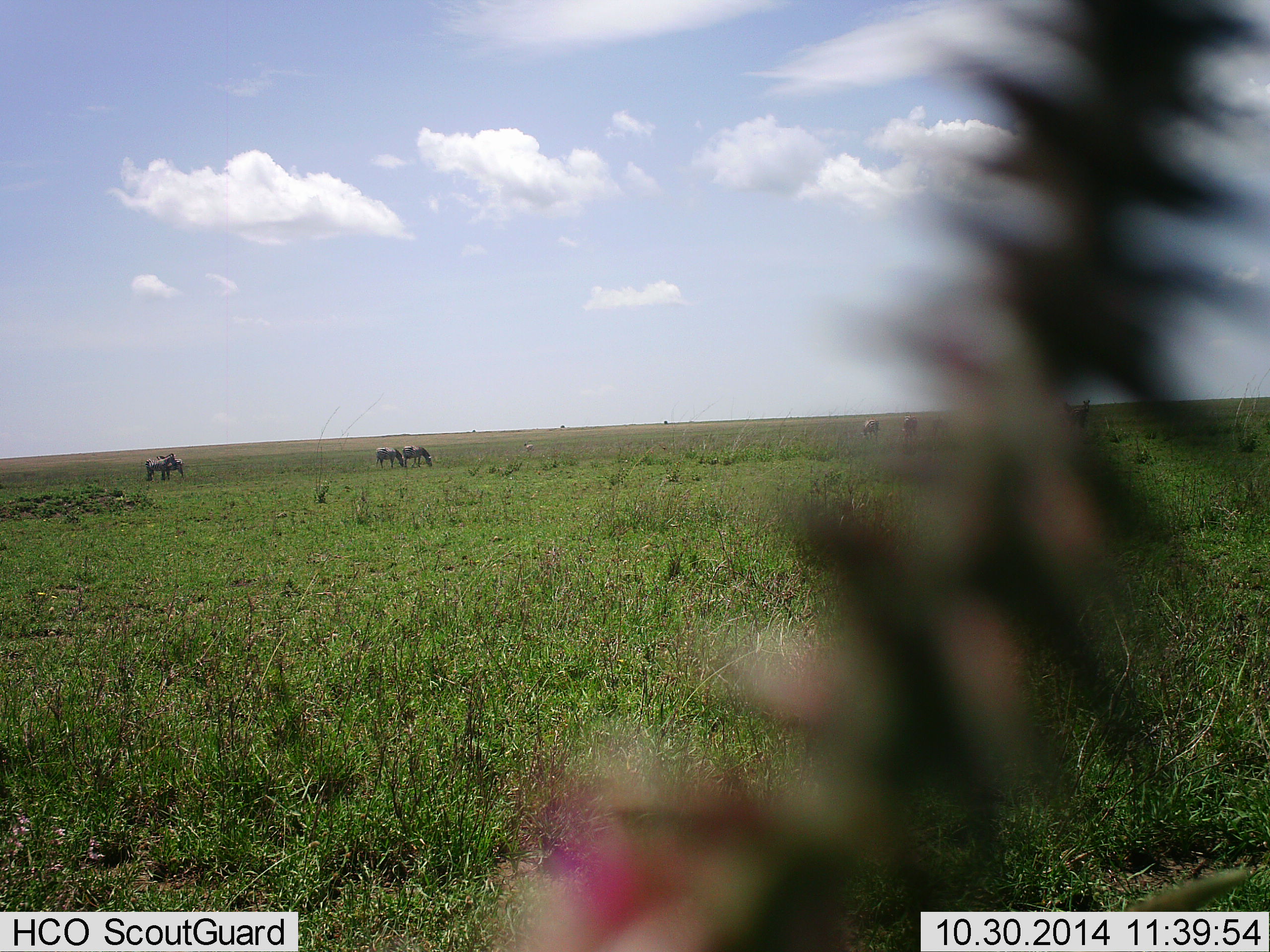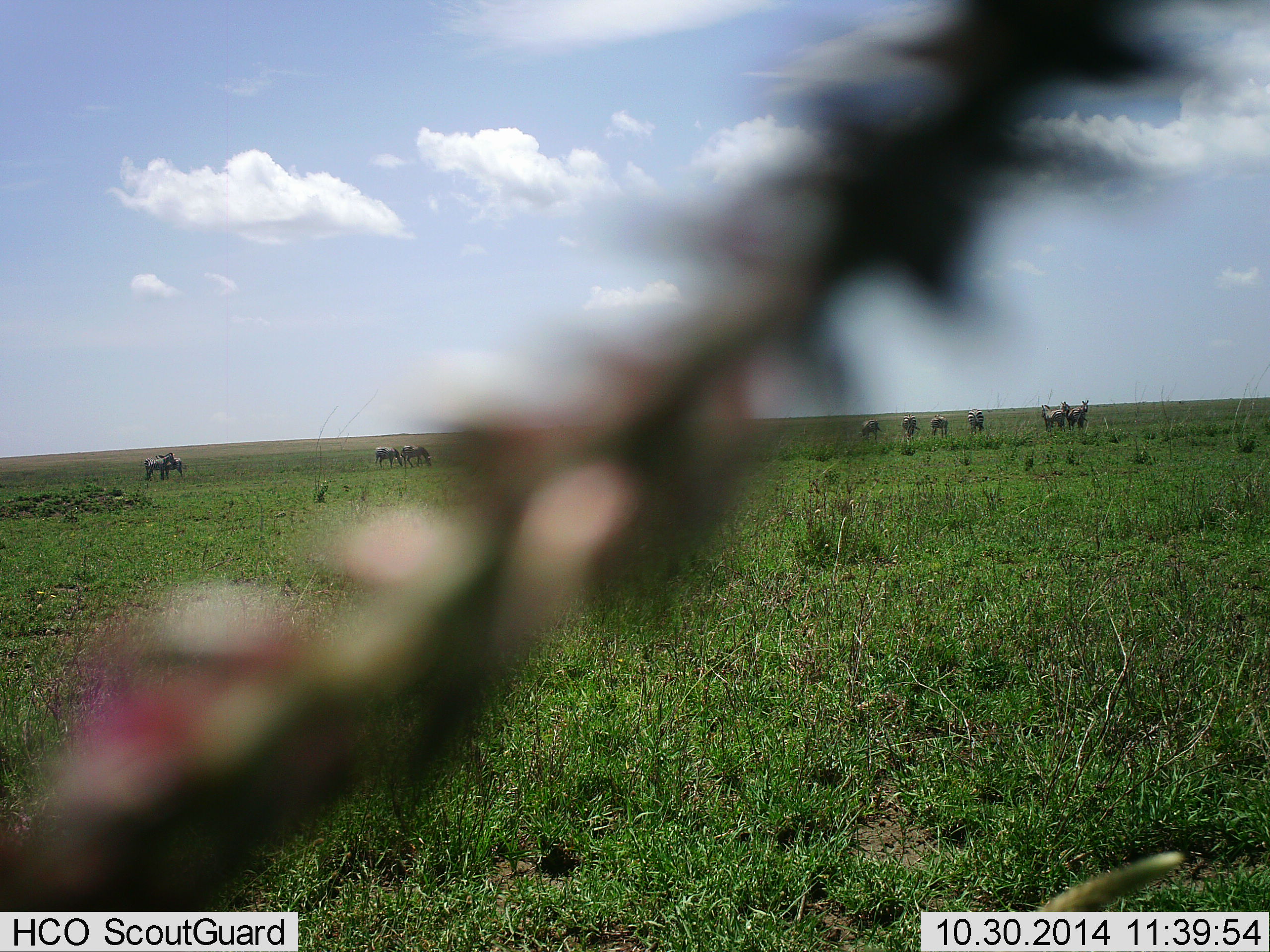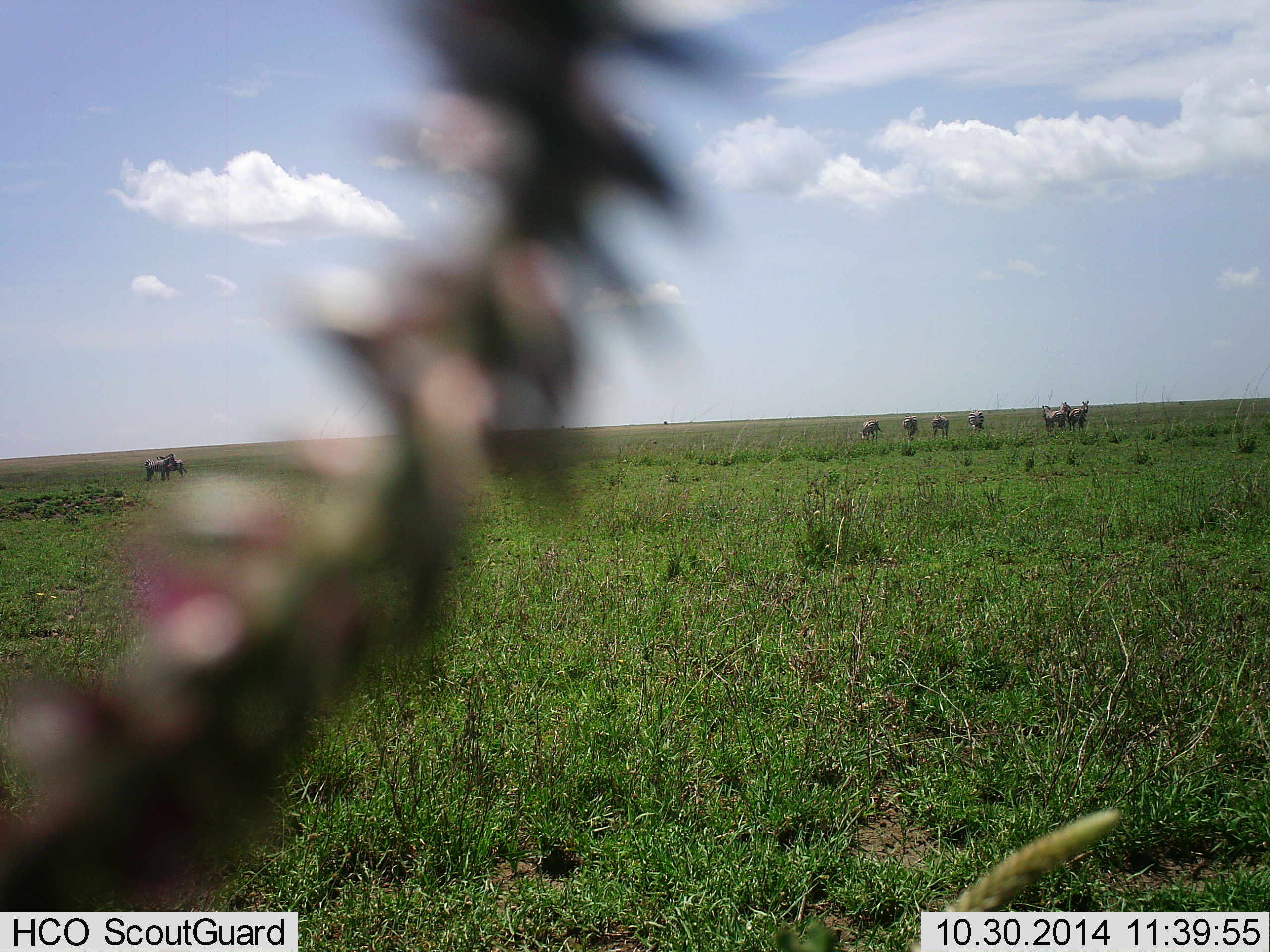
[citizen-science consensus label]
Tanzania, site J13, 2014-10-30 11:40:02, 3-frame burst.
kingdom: Animalia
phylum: Chordata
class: Mammalia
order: Perissodactyla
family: Equidae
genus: Equus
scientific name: Equus quagga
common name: plains zebra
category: zebra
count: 10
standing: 80%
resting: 0%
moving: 0%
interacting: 10%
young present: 0%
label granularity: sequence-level